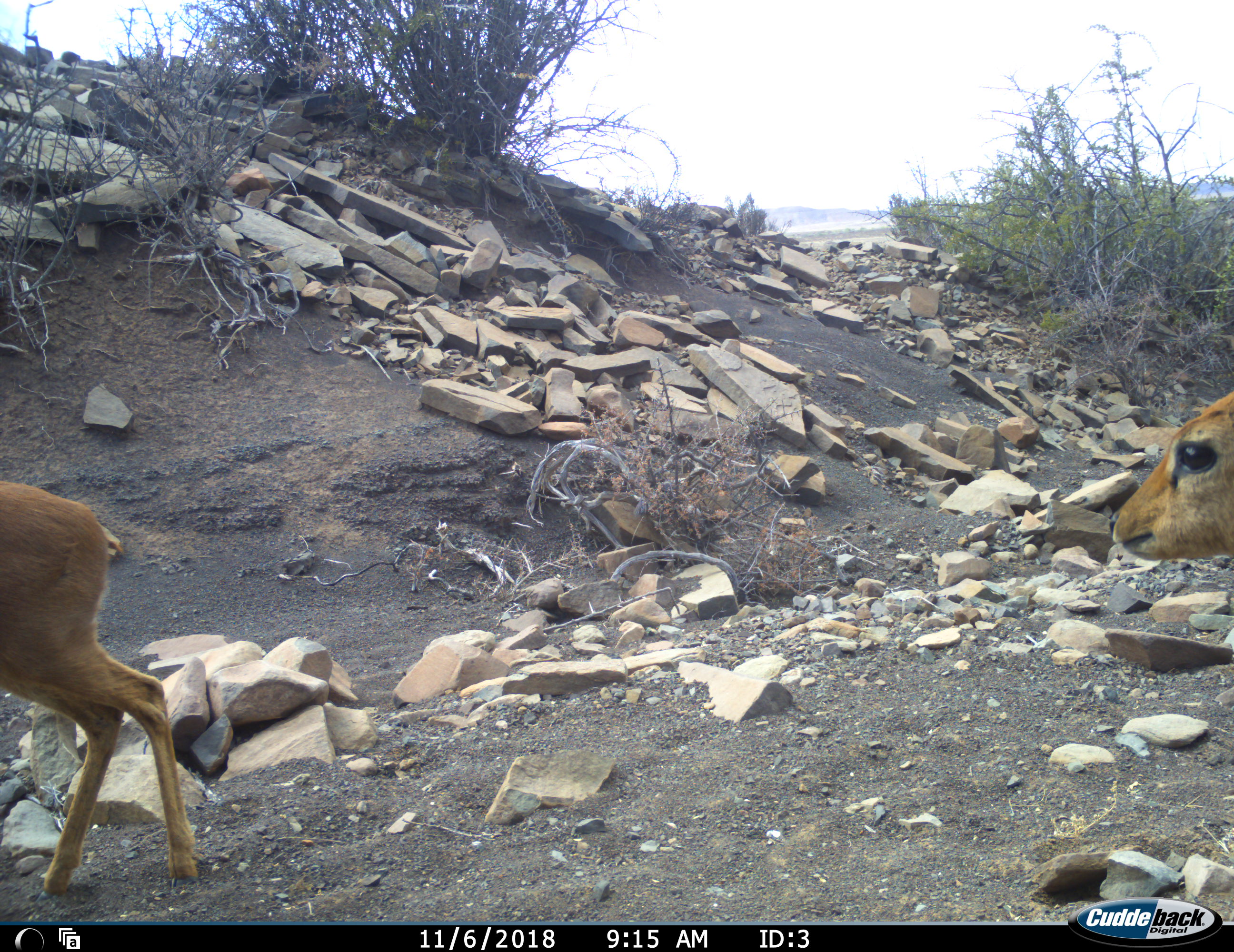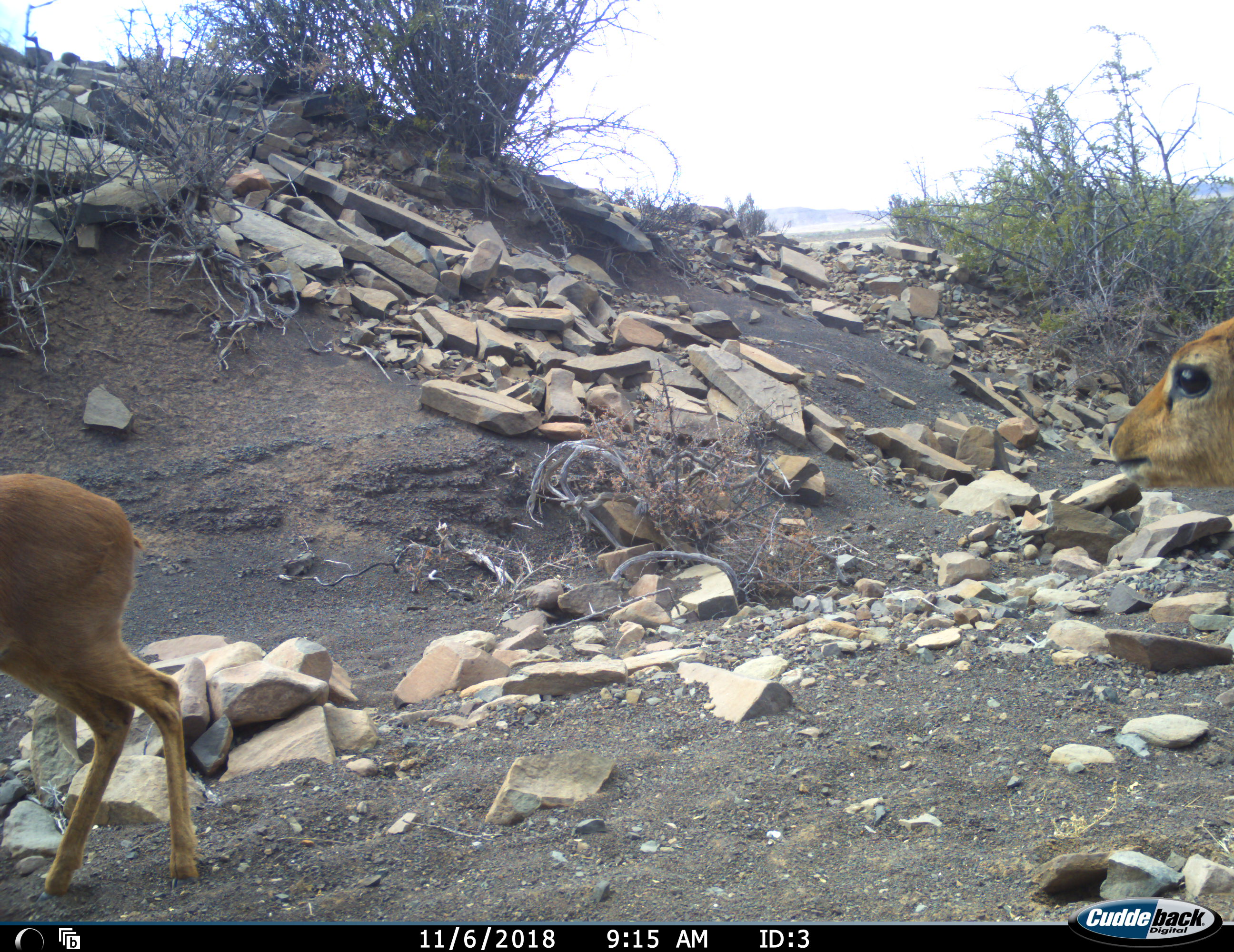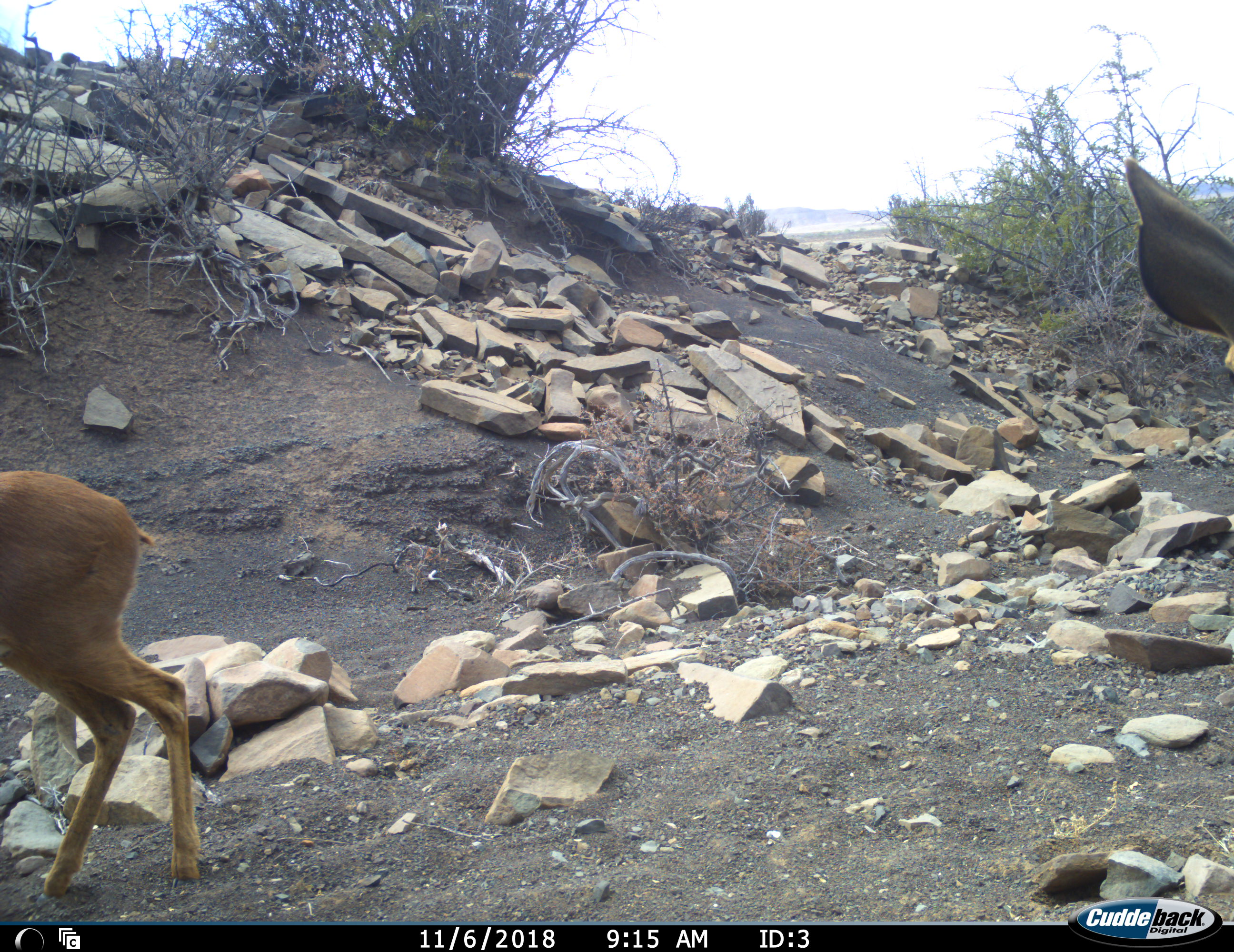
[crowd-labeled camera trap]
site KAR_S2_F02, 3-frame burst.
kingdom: Animalia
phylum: Chordata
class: Mammalia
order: Artiodactyla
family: Bovidae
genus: Raphicerus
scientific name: Raphicerus campestris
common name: steenbok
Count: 2.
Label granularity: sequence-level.